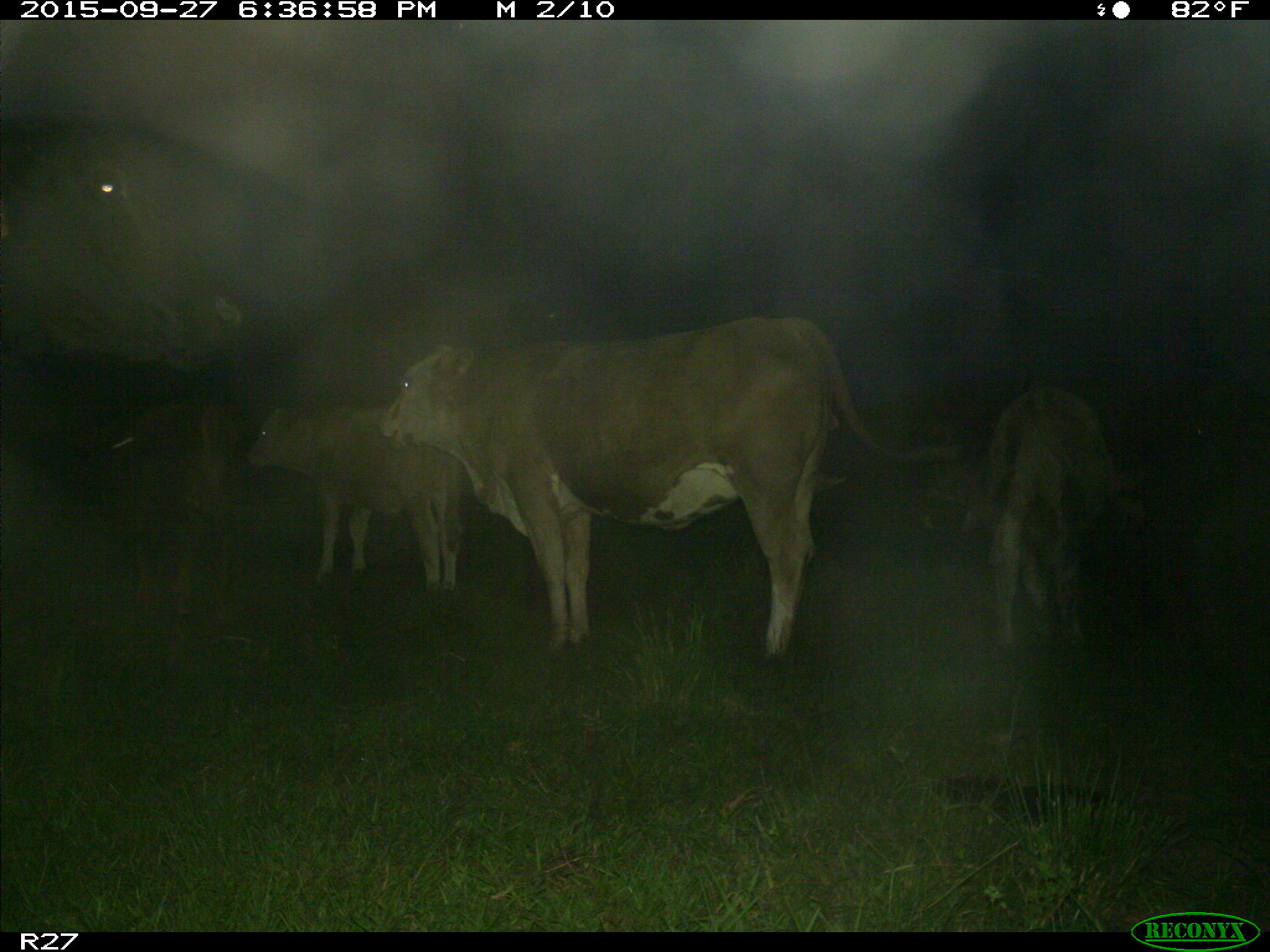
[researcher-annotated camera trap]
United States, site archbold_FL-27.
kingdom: Animalia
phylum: Chordata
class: Mammalia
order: Artiodactyla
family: Bovidae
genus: Bos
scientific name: Bos taurus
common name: domestic cow